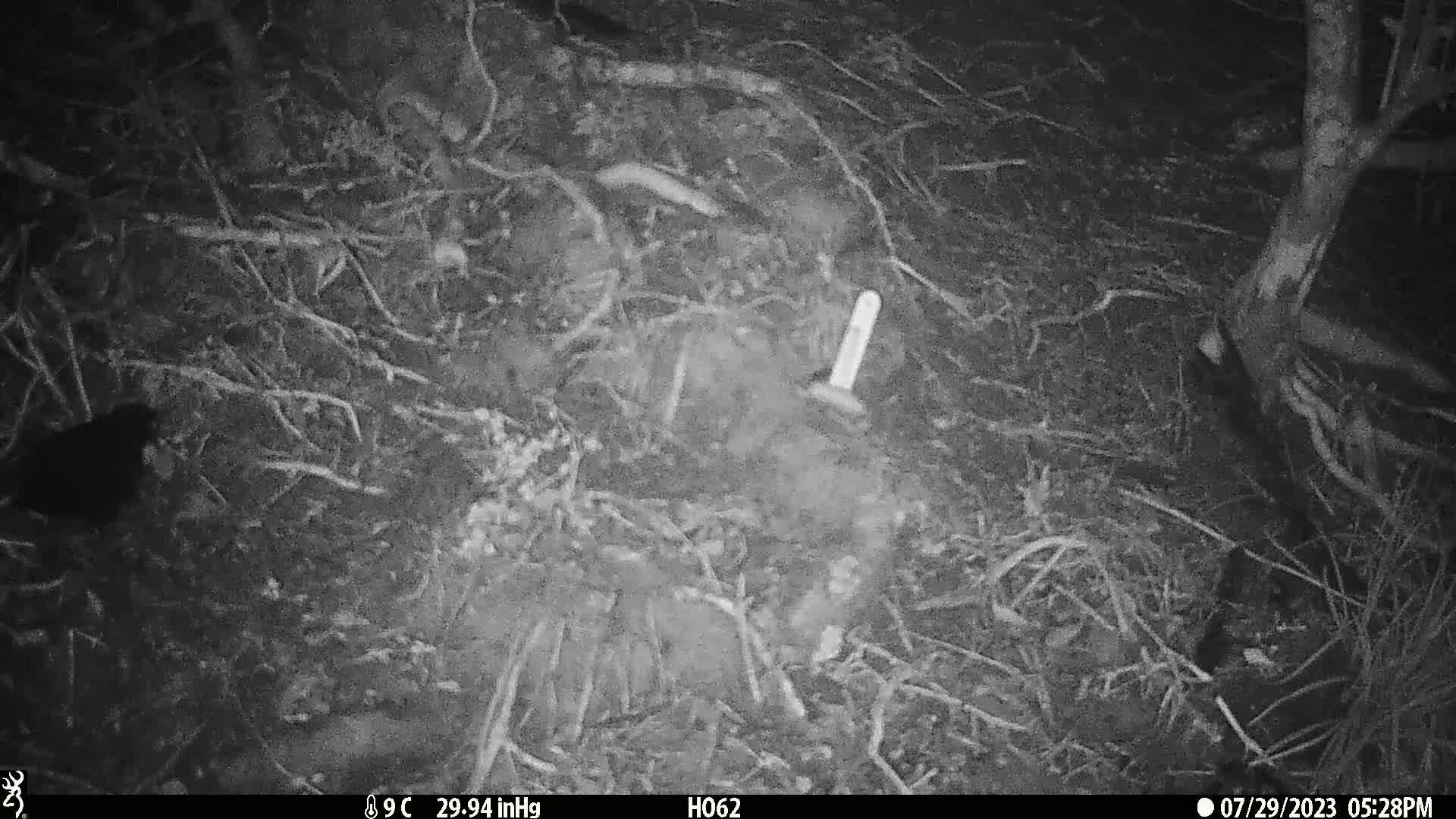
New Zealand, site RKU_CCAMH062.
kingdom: Animalia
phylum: Chordata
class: Aves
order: Passeriformes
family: Turdidae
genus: Turdus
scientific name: Turdus merula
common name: eurasian blackbird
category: blackbird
Blackbird (eurasian blackbird) (Turdus merula).